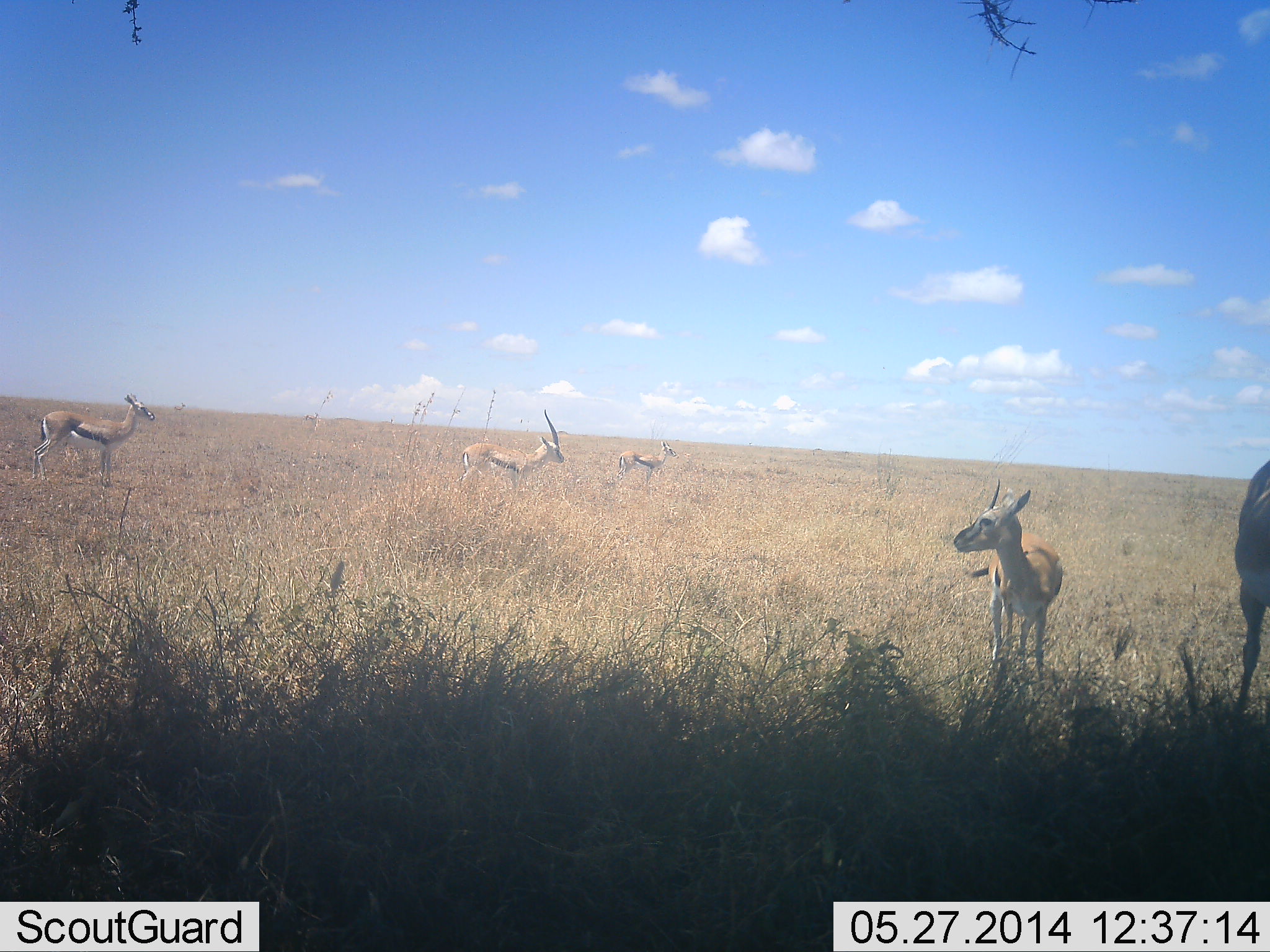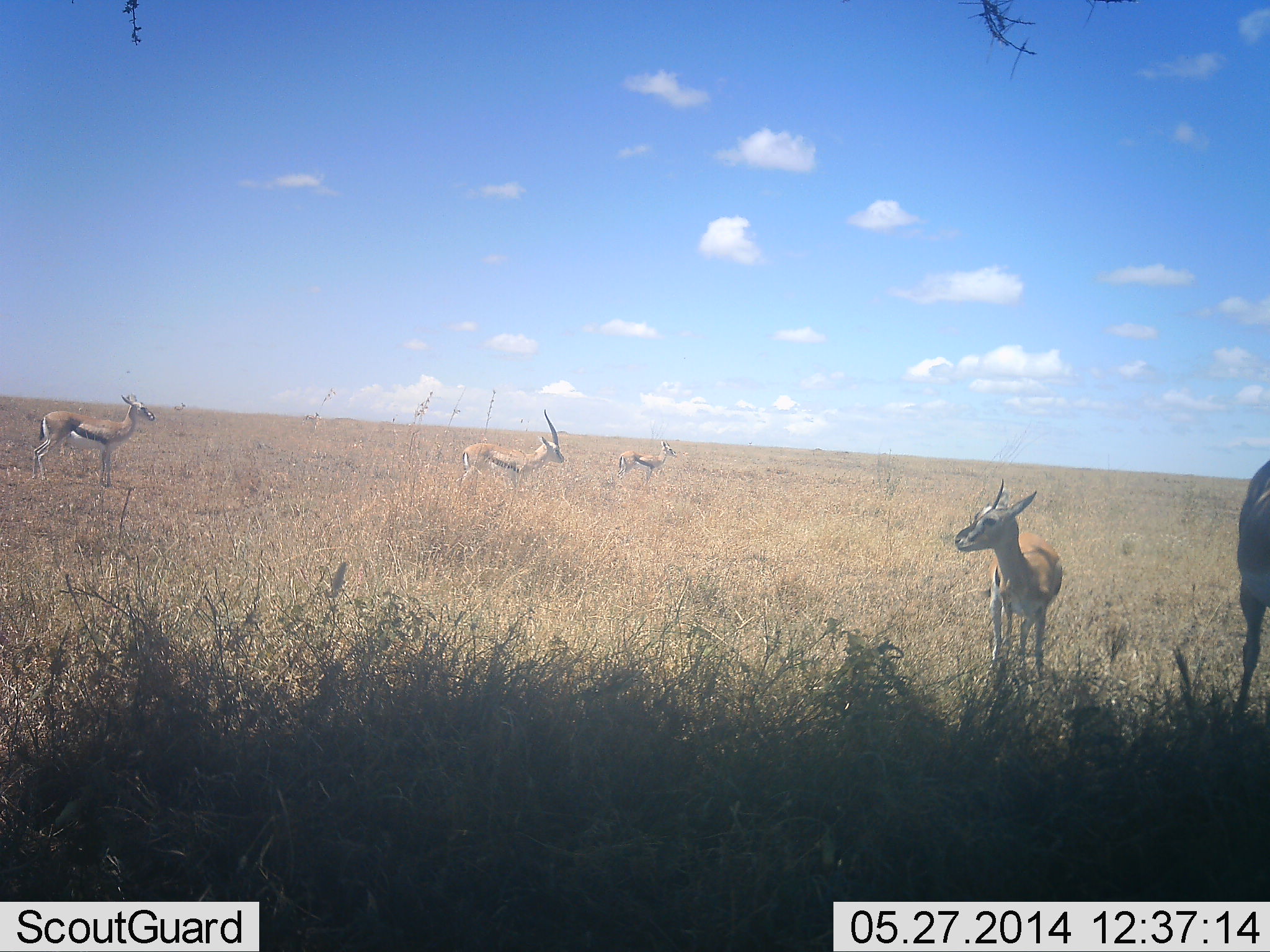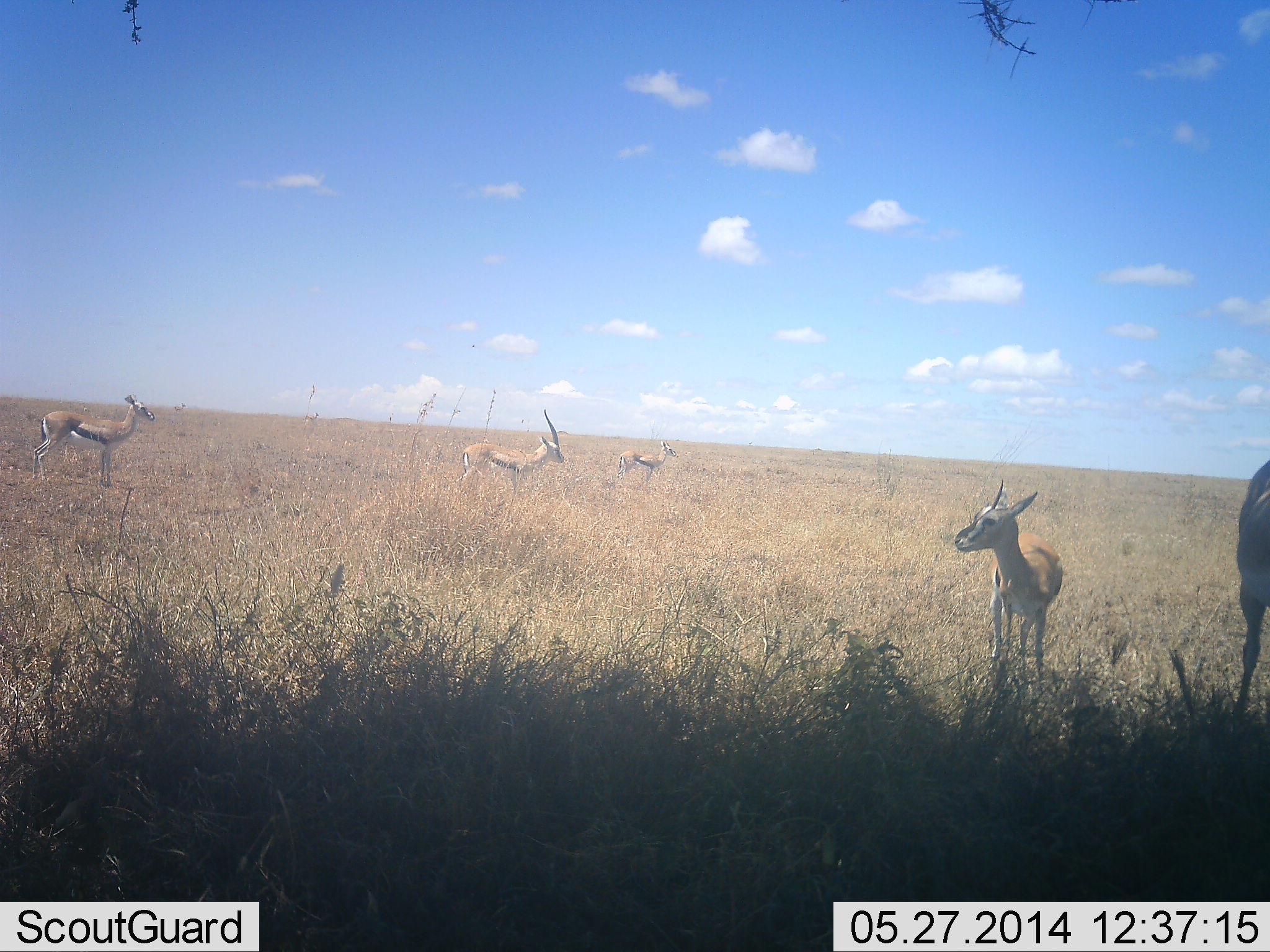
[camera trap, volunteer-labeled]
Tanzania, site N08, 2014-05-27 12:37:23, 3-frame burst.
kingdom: Animalia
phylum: Chordata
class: Mammalia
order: Artiodactyla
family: Bovidae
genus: Eudorcas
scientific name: Eudorcas thomsonii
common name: thomson's gazelle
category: gazellethomsons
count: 5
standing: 100%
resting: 10%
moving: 0%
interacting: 0%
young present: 40%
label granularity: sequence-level